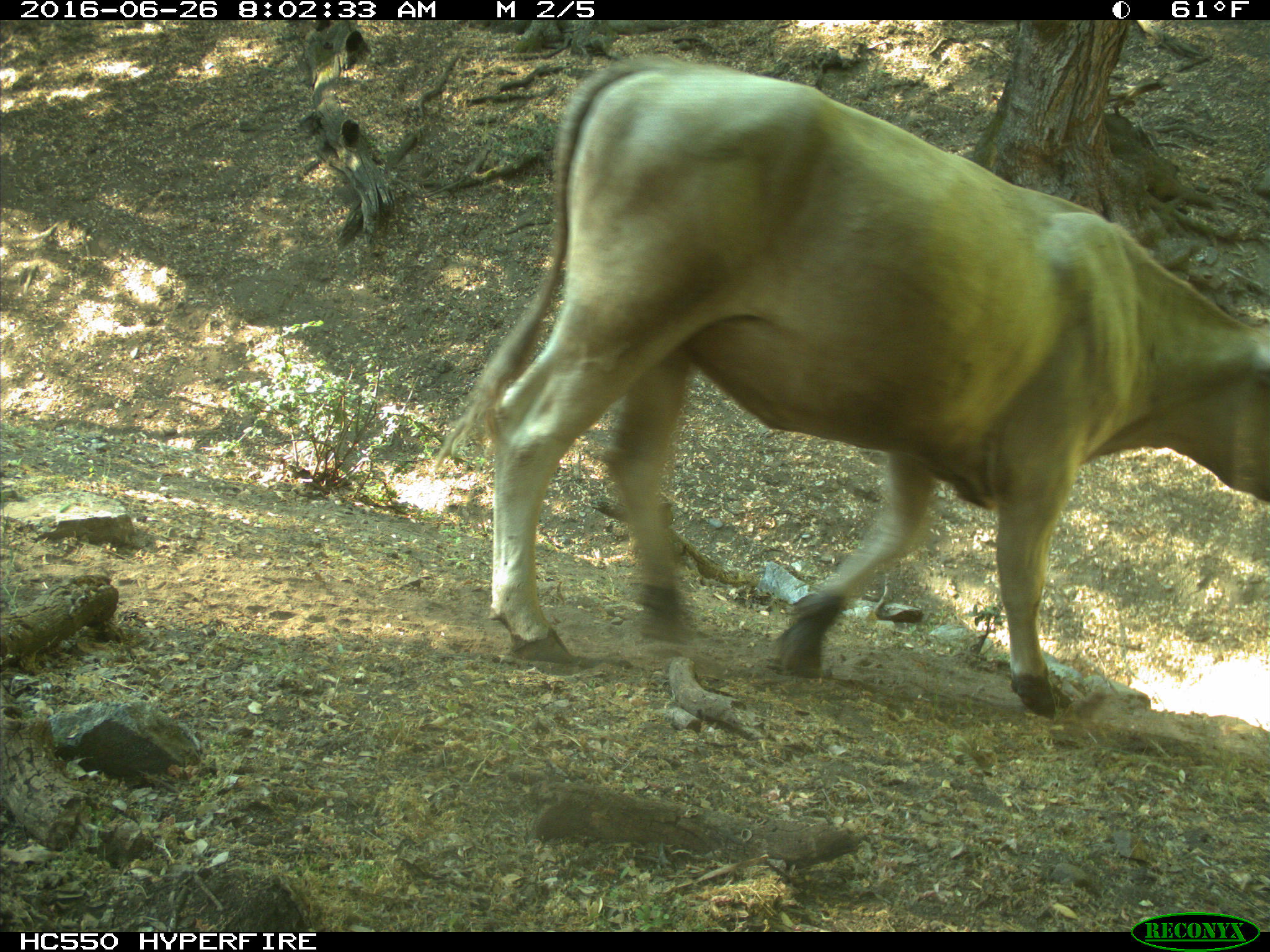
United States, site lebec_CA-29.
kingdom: Animalia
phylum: Chordata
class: Mammalia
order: Artiodactyla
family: Bovidae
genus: Bos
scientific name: Bos taurus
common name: domestic cow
Bos taurus (domestic cow).